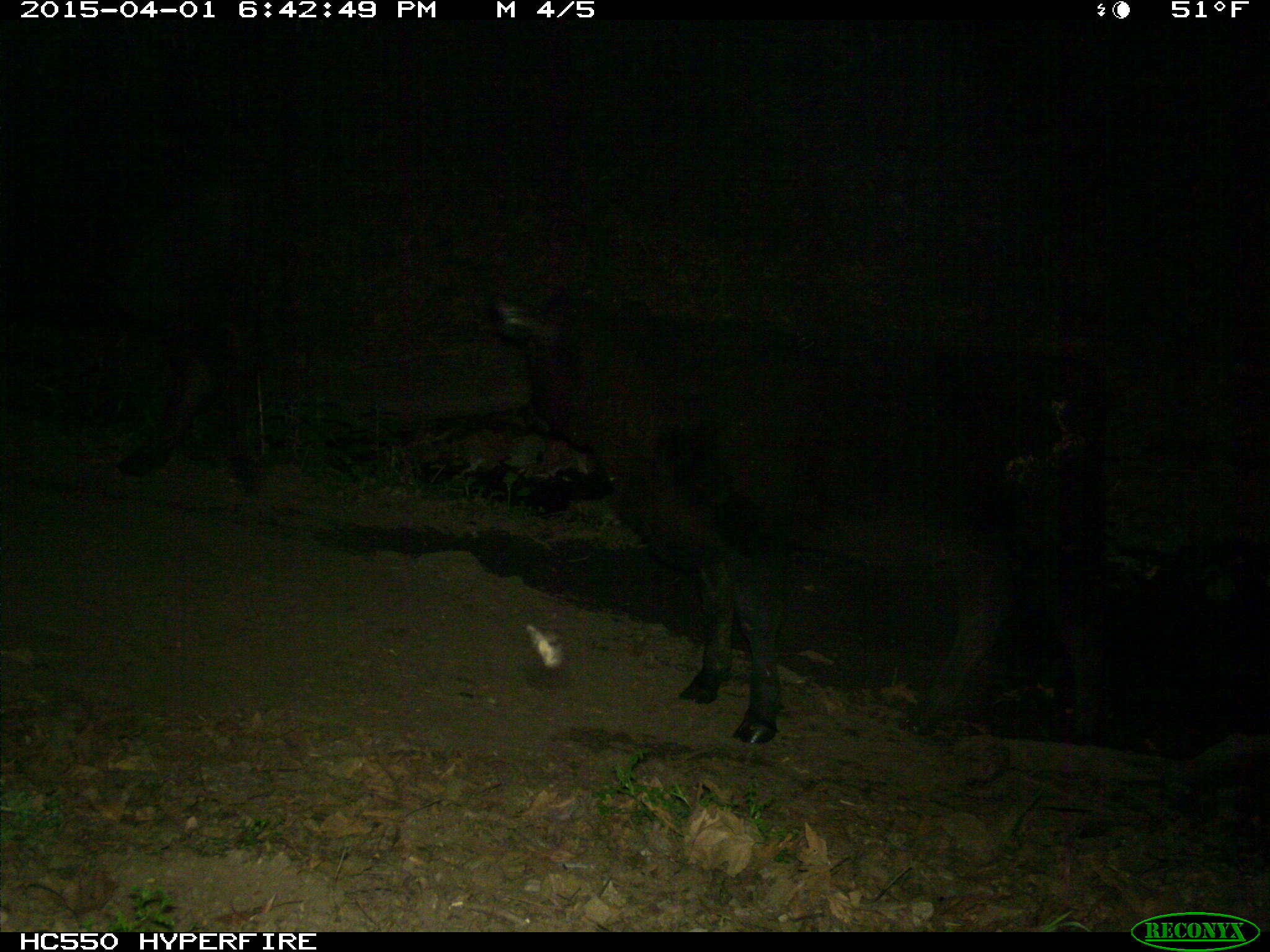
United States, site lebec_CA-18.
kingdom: Animalia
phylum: Chordata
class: Mammalia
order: Artiodactyla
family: Bovidae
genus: Bos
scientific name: Bos taurus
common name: domestic cow